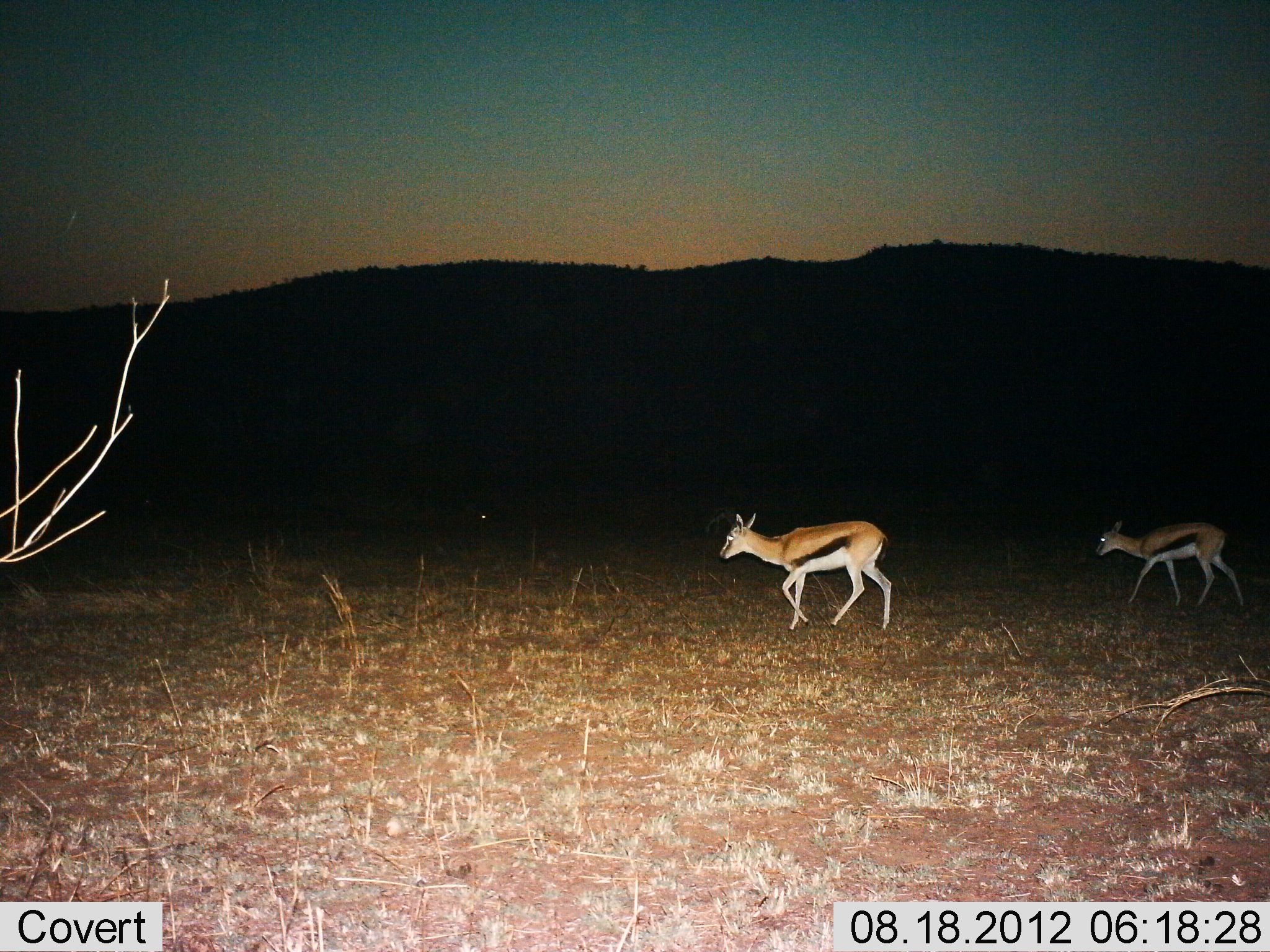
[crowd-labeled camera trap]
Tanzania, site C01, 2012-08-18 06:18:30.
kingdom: Animalia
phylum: Chordata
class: Mammalia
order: Artiodactyla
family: Bovidae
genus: Eudorcas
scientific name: Eudorcas thomsonii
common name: thomson's gazelle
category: gazellethomsons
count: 2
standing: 10%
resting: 0%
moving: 90%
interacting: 0%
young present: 0%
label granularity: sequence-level